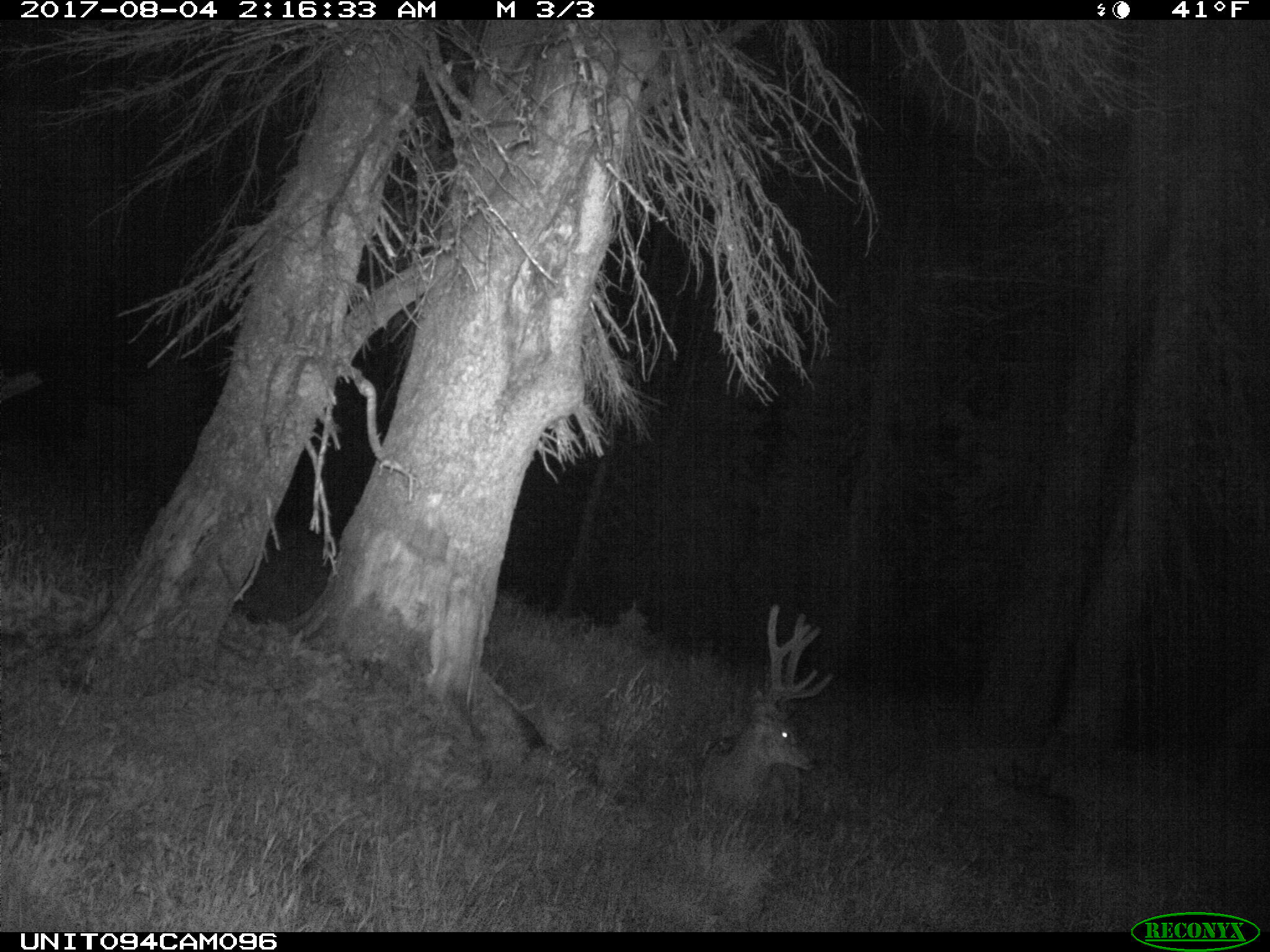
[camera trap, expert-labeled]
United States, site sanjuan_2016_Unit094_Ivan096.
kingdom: Animalia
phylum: Chordata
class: Mammalia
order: Artiodactyla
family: Cervidae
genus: Odocoileus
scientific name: Odocoileus hemionus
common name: mule deer